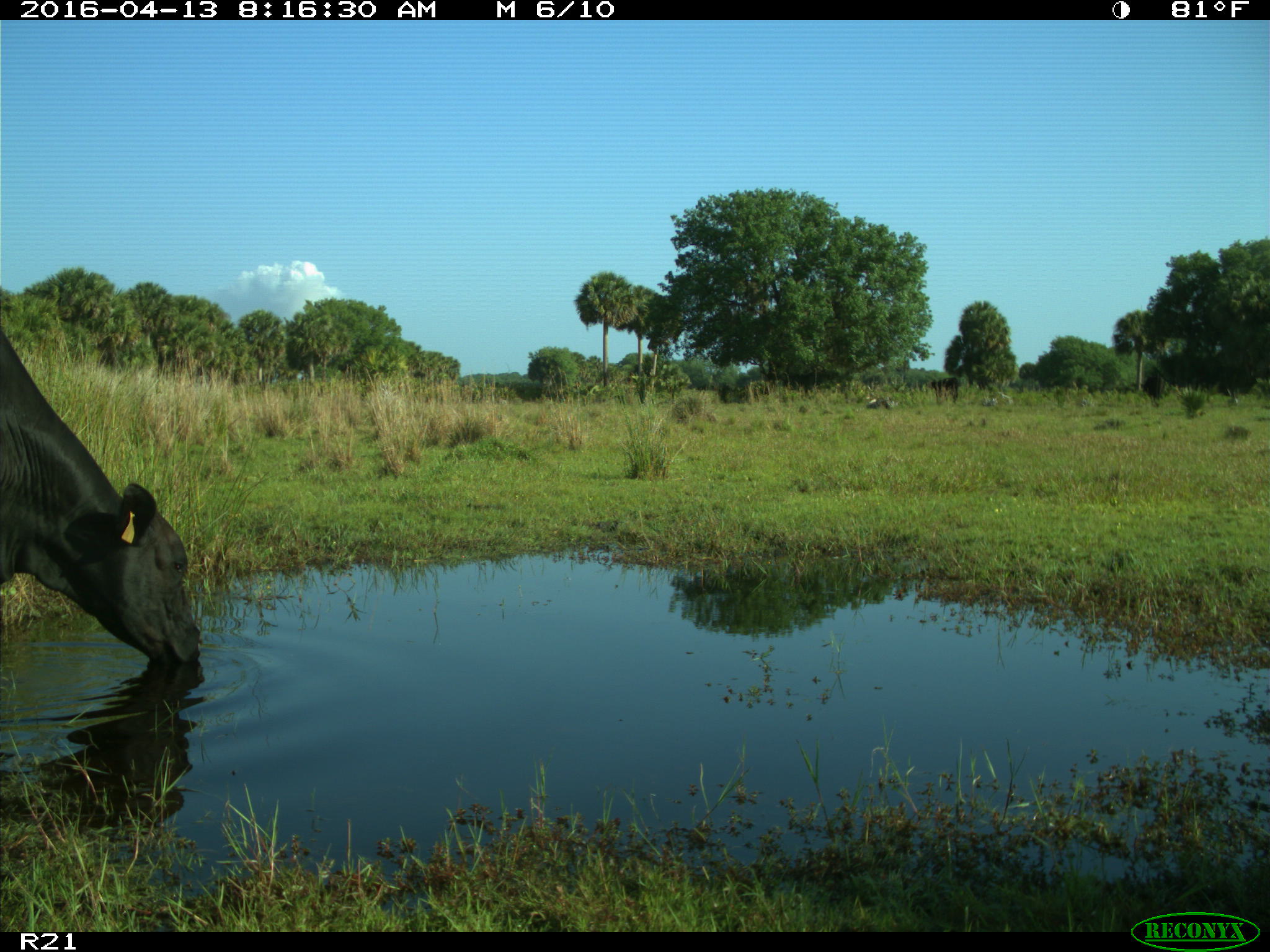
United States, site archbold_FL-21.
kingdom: Animalia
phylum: Chordata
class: Mammalia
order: Artiodactyla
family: Bovidae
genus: Bos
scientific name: Bos taurus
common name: domestic cow